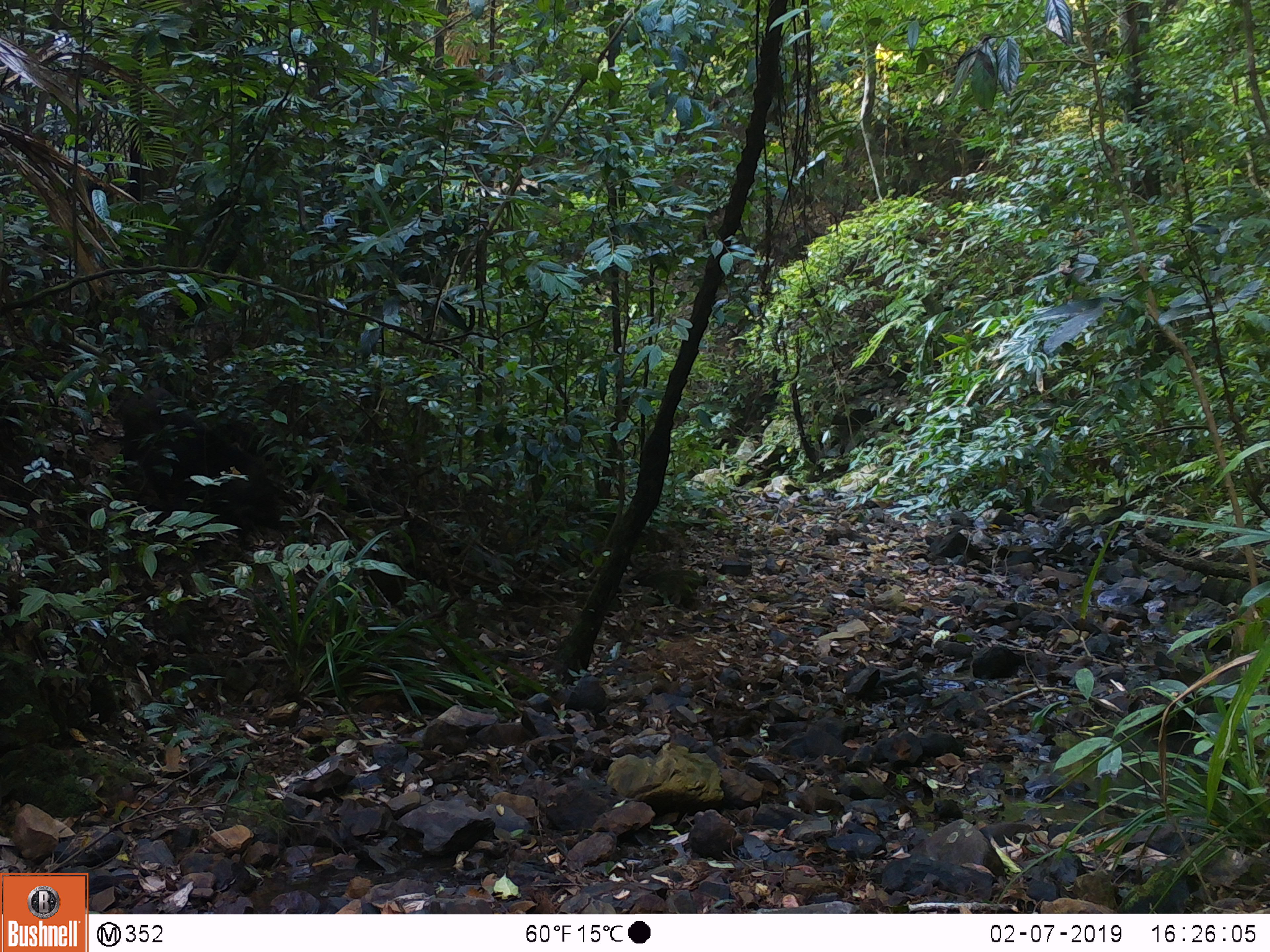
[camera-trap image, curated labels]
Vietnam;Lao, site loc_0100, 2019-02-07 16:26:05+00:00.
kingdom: Animalia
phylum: Chordata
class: Mammalia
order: Artiodactyla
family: Suidae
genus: Sus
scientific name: Sus scrofa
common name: eurasian wild pig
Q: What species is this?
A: Eurasian wild pig (Sus scrofa).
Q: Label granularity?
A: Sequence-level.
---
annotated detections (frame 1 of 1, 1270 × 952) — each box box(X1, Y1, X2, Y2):
eurasian wild pig: box(121, 387, 299, 545)